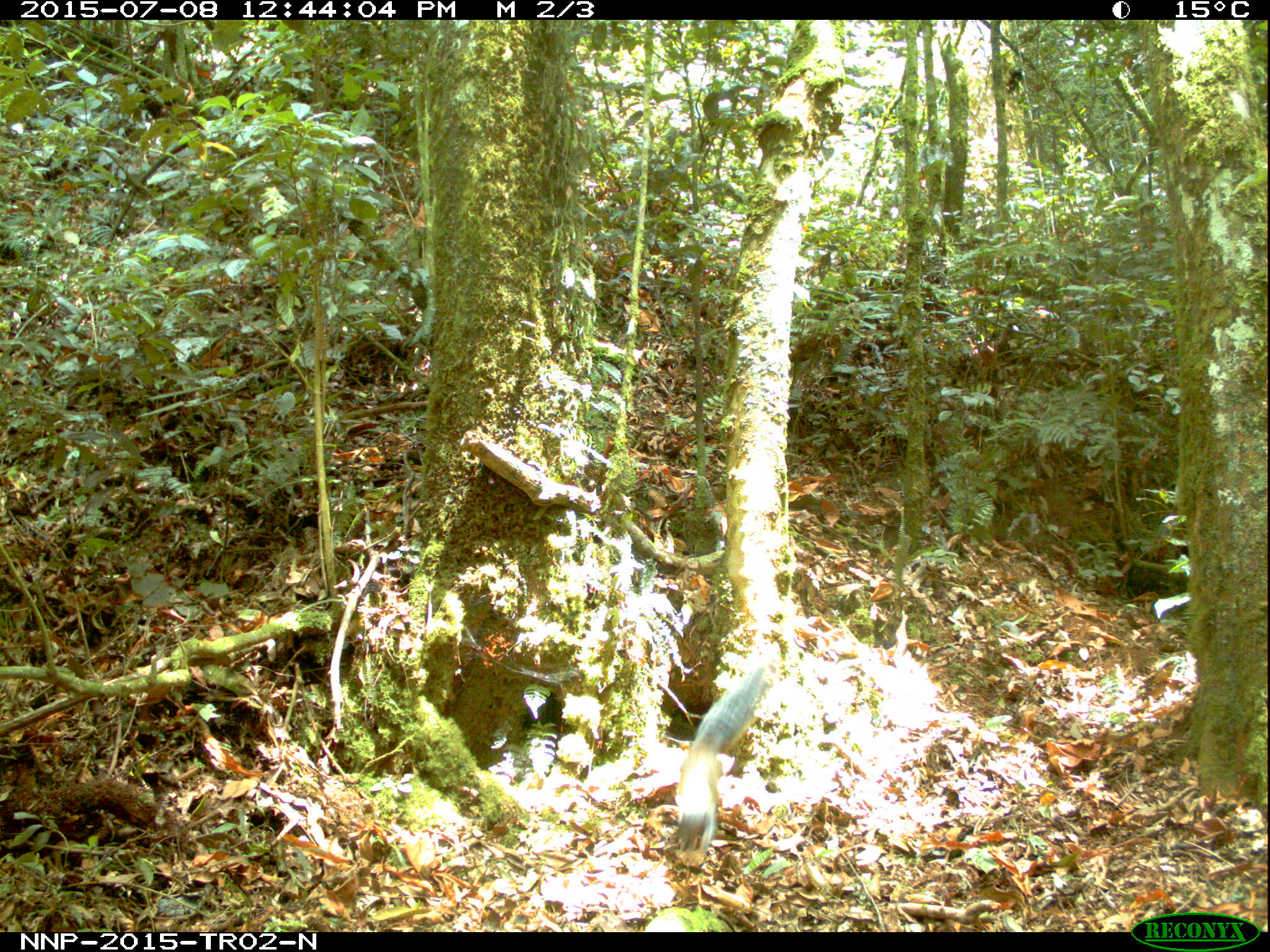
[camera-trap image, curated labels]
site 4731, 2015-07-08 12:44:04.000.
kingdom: Animalia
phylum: Chordata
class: Mammalia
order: Rodentia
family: Sciuridae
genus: Protoxerus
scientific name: Protoxerus stangeri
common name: forest giant squirrel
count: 1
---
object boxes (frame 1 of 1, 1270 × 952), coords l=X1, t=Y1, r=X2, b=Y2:
protoxerus stangeri: l=672, t=664, r=768, b=862